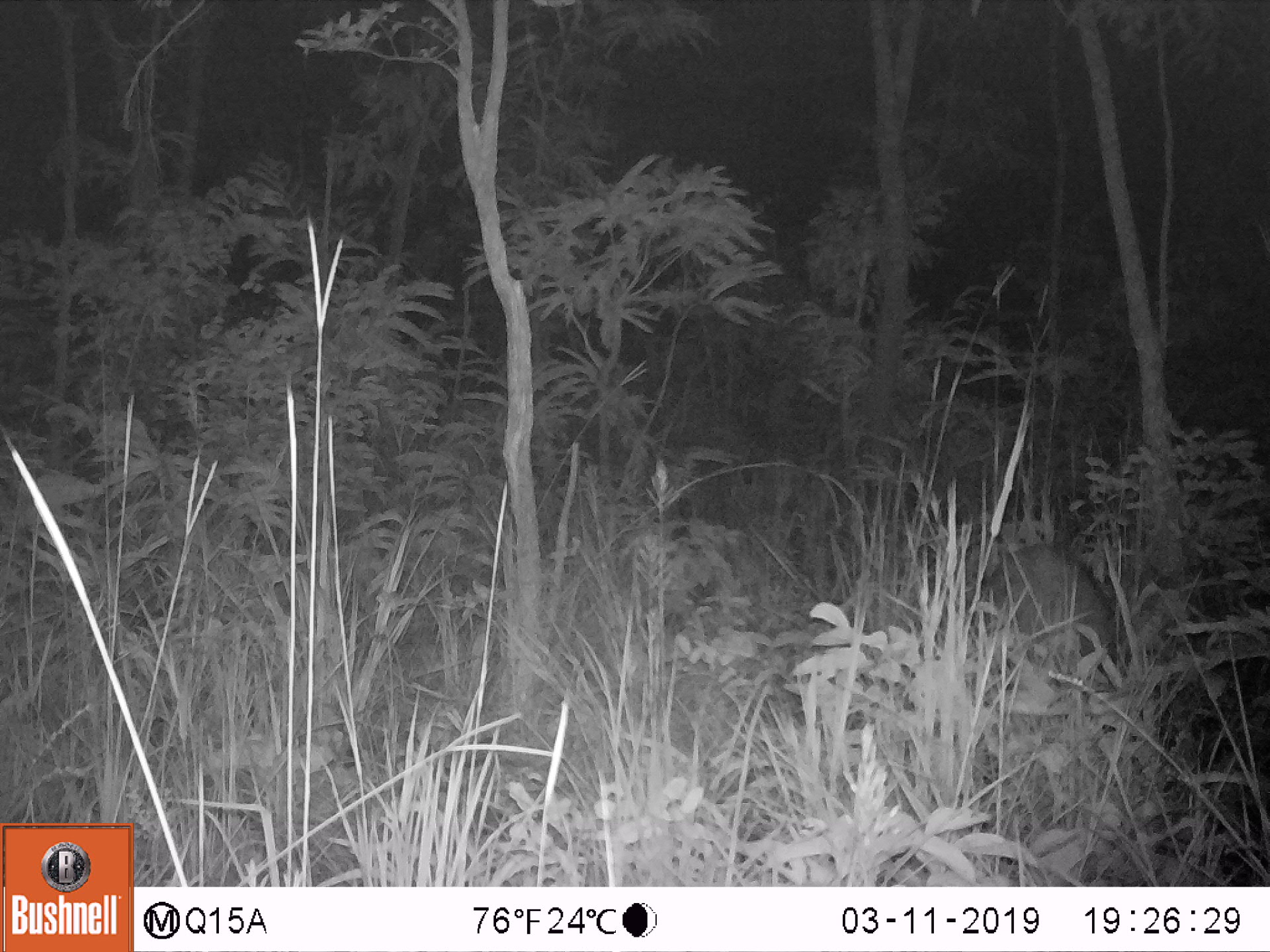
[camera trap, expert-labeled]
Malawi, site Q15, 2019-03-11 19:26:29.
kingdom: Animalia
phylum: Chordata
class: Mammalia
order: Artiodactyla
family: Suidae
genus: Potamochoerus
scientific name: Potamochoerus larvatus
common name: bushpig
Bushpig (Potamochoerus larvatus), count 1.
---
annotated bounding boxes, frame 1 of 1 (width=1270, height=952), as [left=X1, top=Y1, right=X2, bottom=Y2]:
bushpig: [left=972, top=534, right=1122, bottom=688]